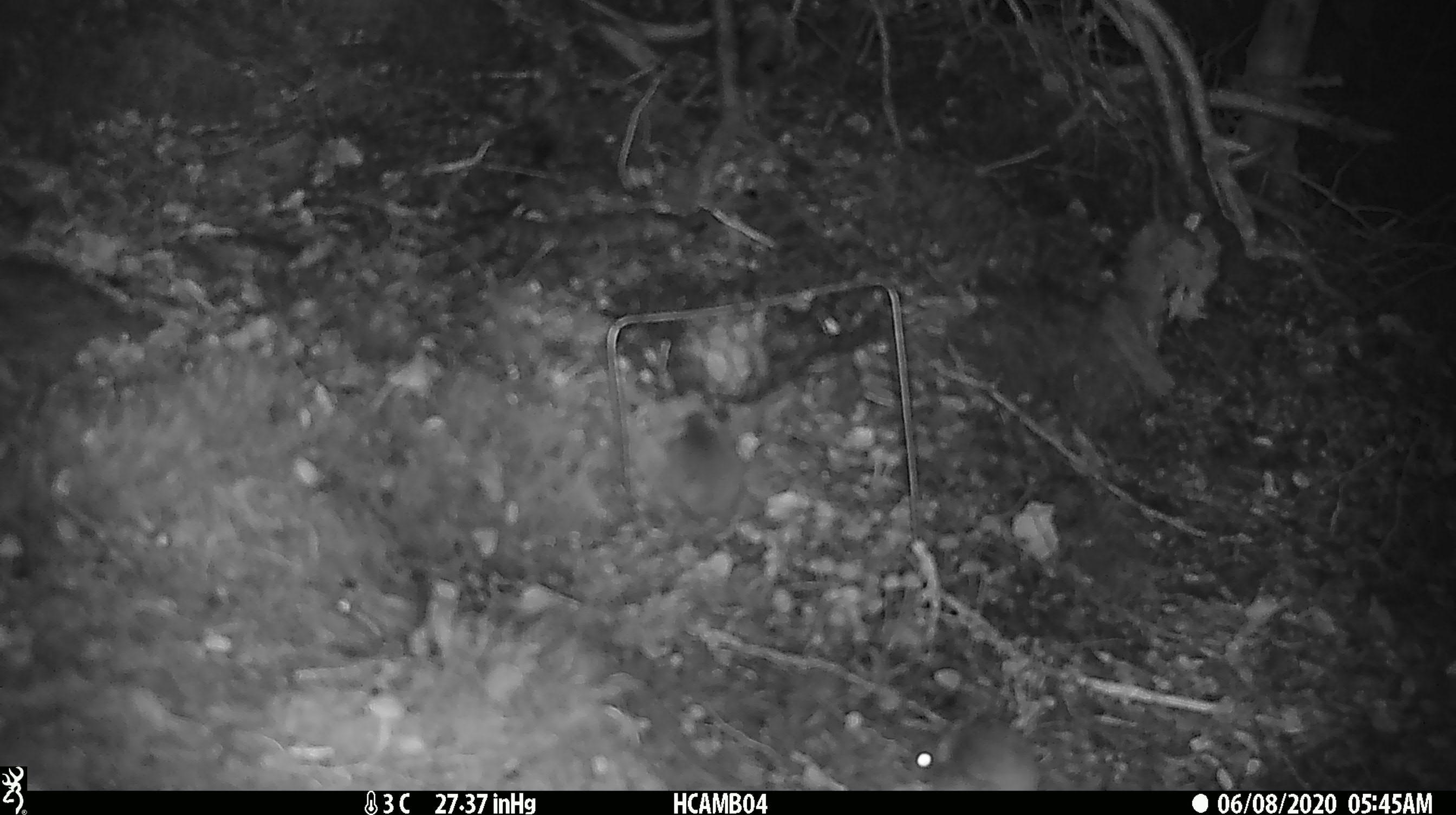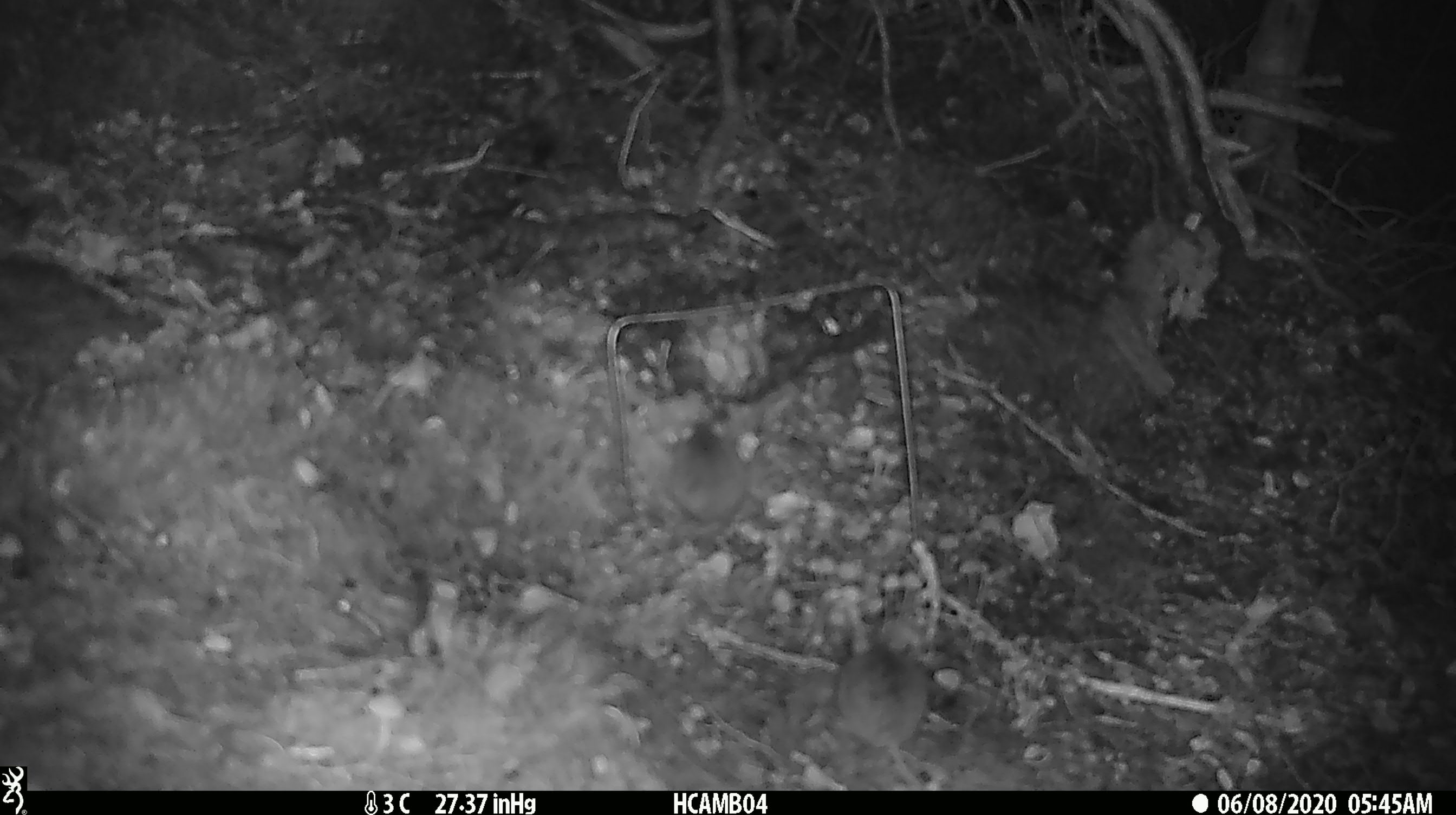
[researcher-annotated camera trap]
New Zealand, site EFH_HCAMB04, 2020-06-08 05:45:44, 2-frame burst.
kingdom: Animalia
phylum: Chordata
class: Mammalia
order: Rodentia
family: Muridae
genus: Mus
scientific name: Mus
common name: mouse